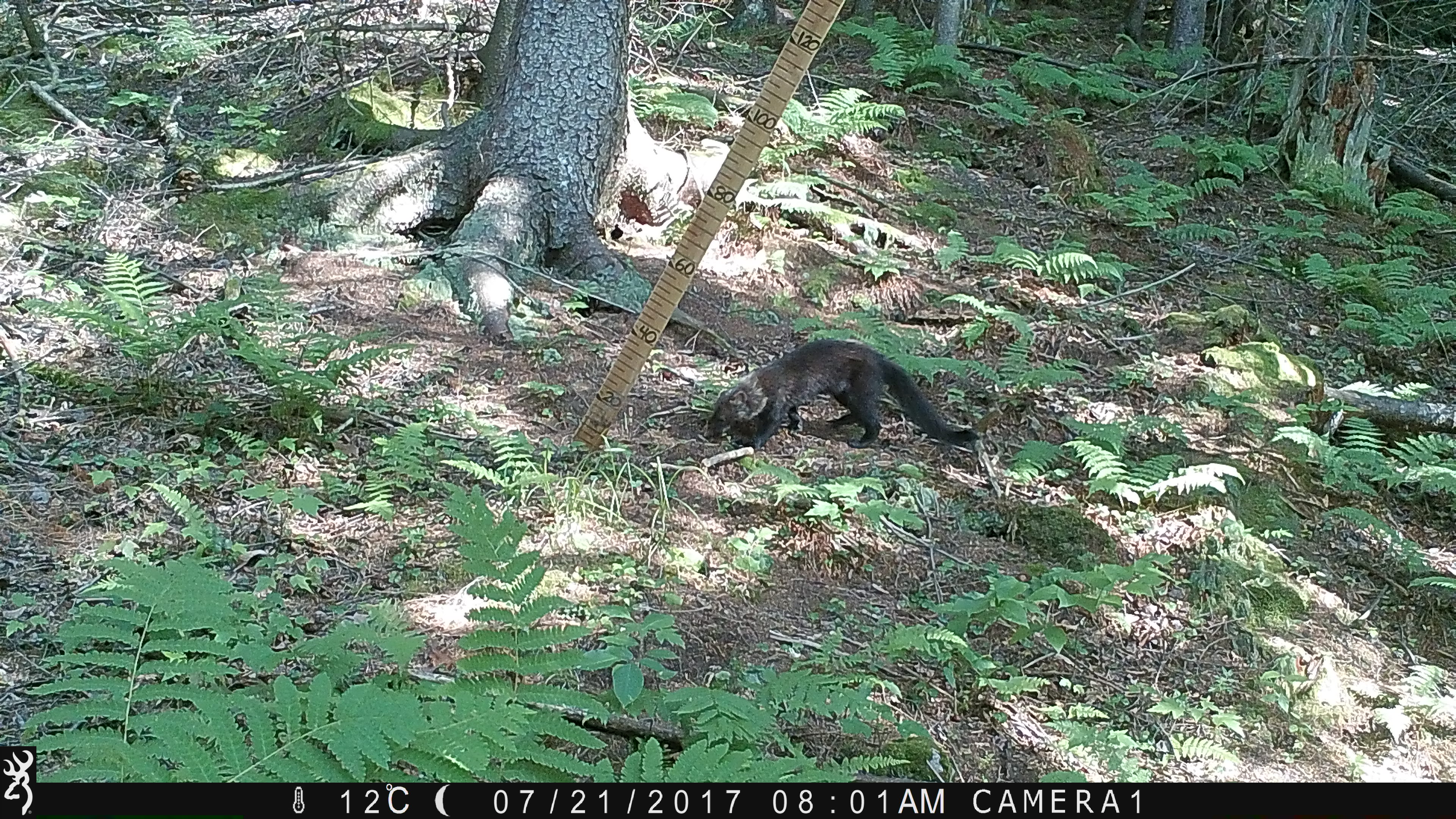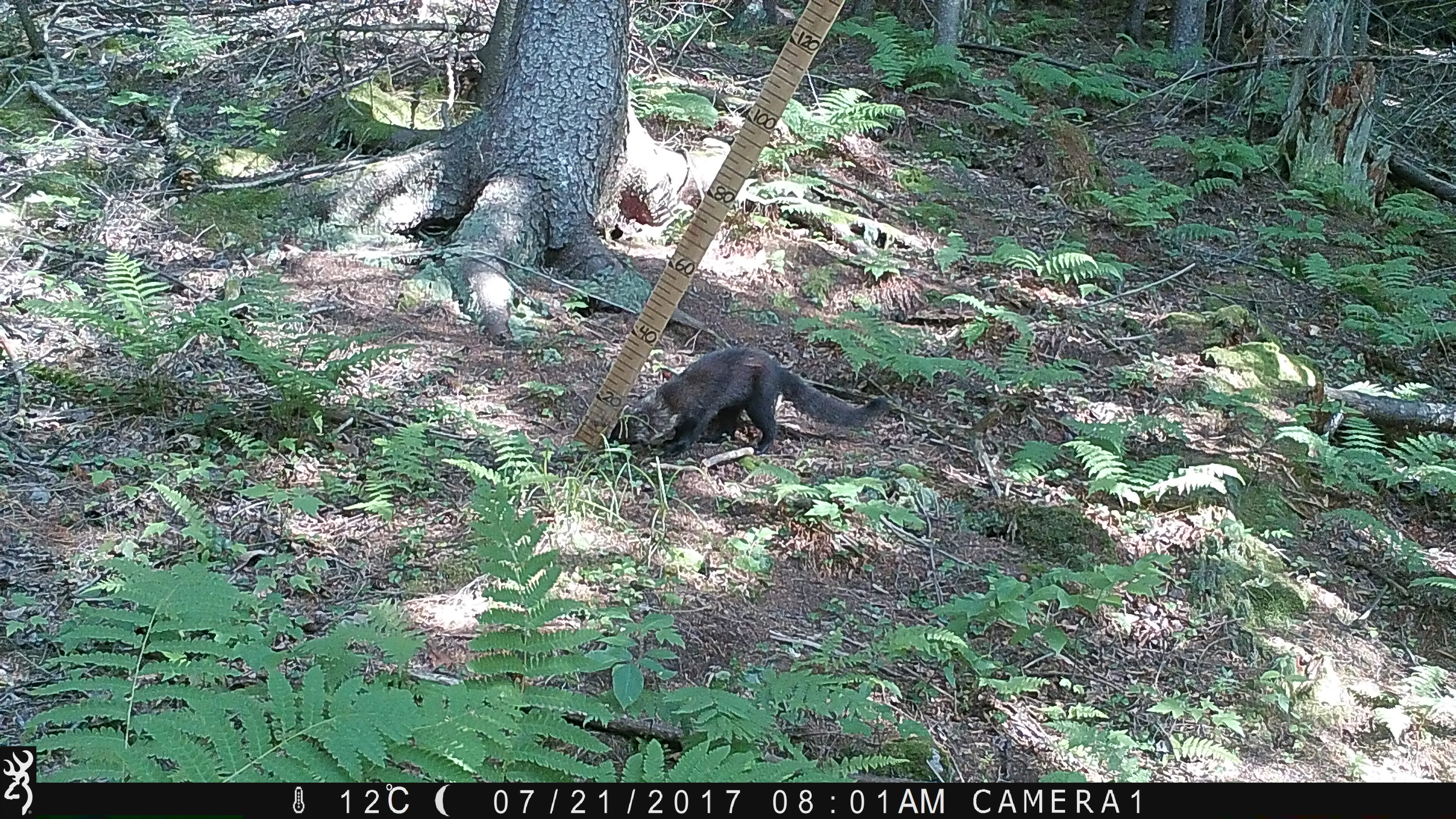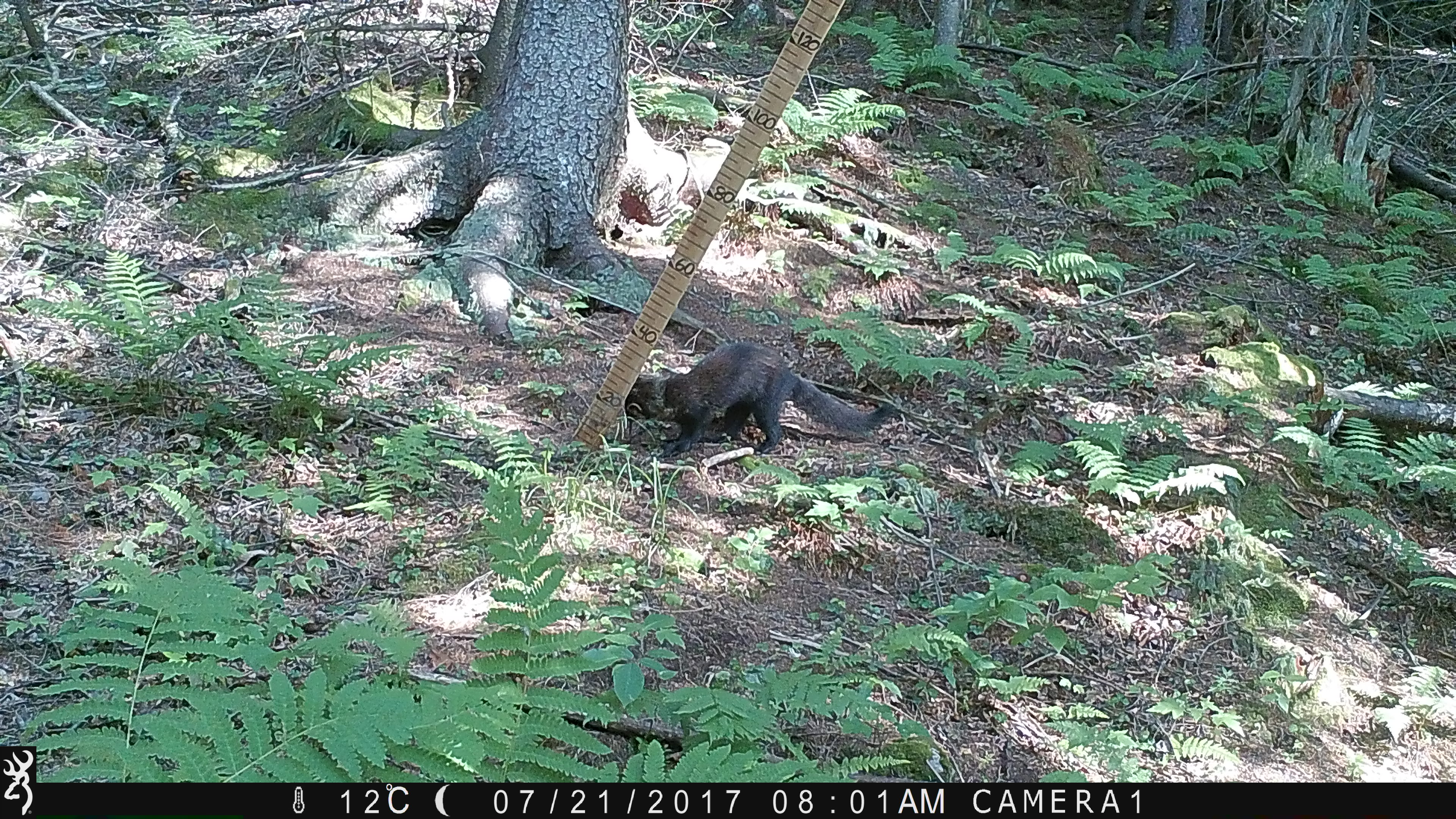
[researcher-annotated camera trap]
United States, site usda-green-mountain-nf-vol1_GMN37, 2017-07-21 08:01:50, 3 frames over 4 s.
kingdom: Animalia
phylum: Chordata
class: Mammalia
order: Carnivora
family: Mustelidae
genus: Pekania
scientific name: Pekania pennanti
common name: fisher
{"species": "fisher (Pekania pennanti)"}